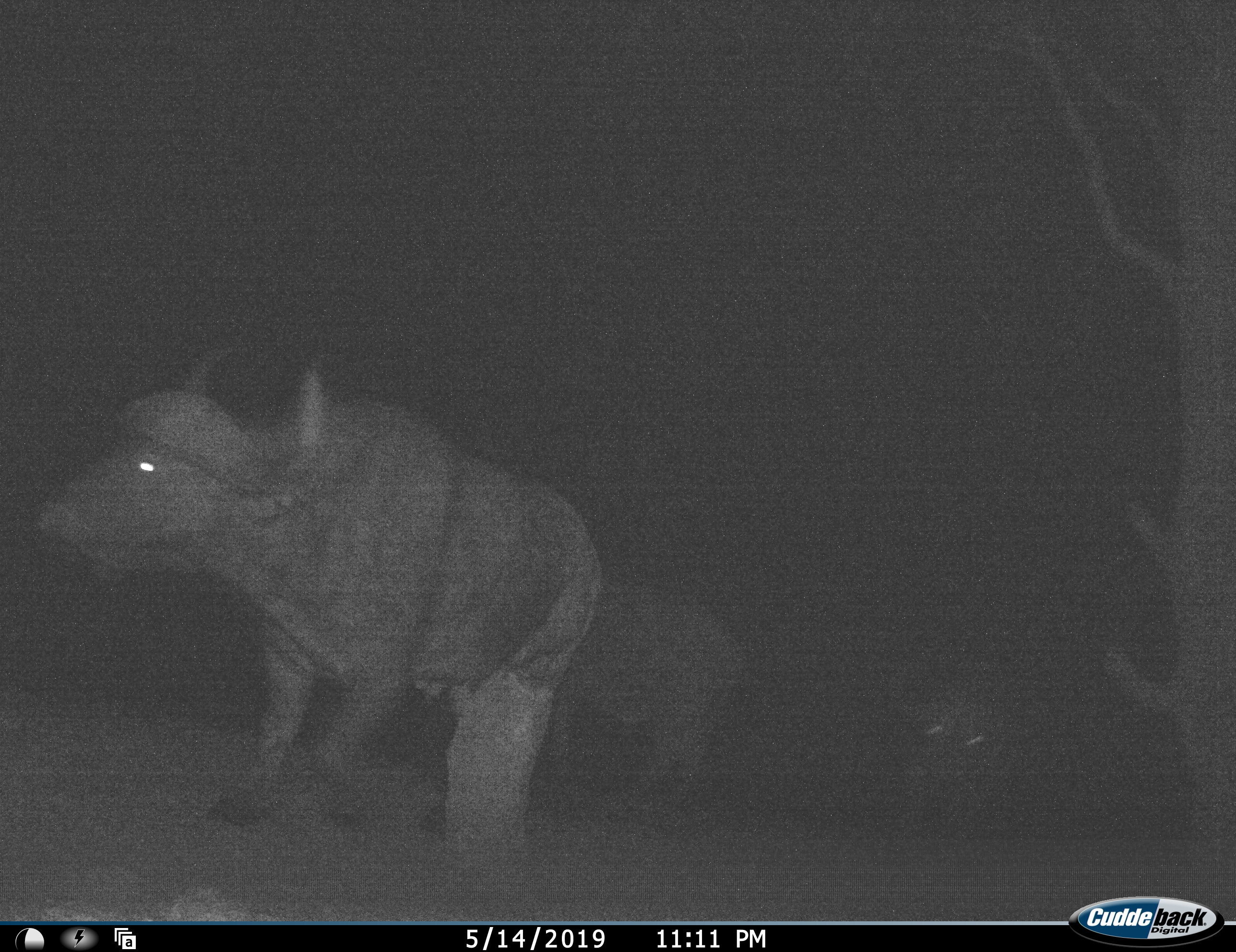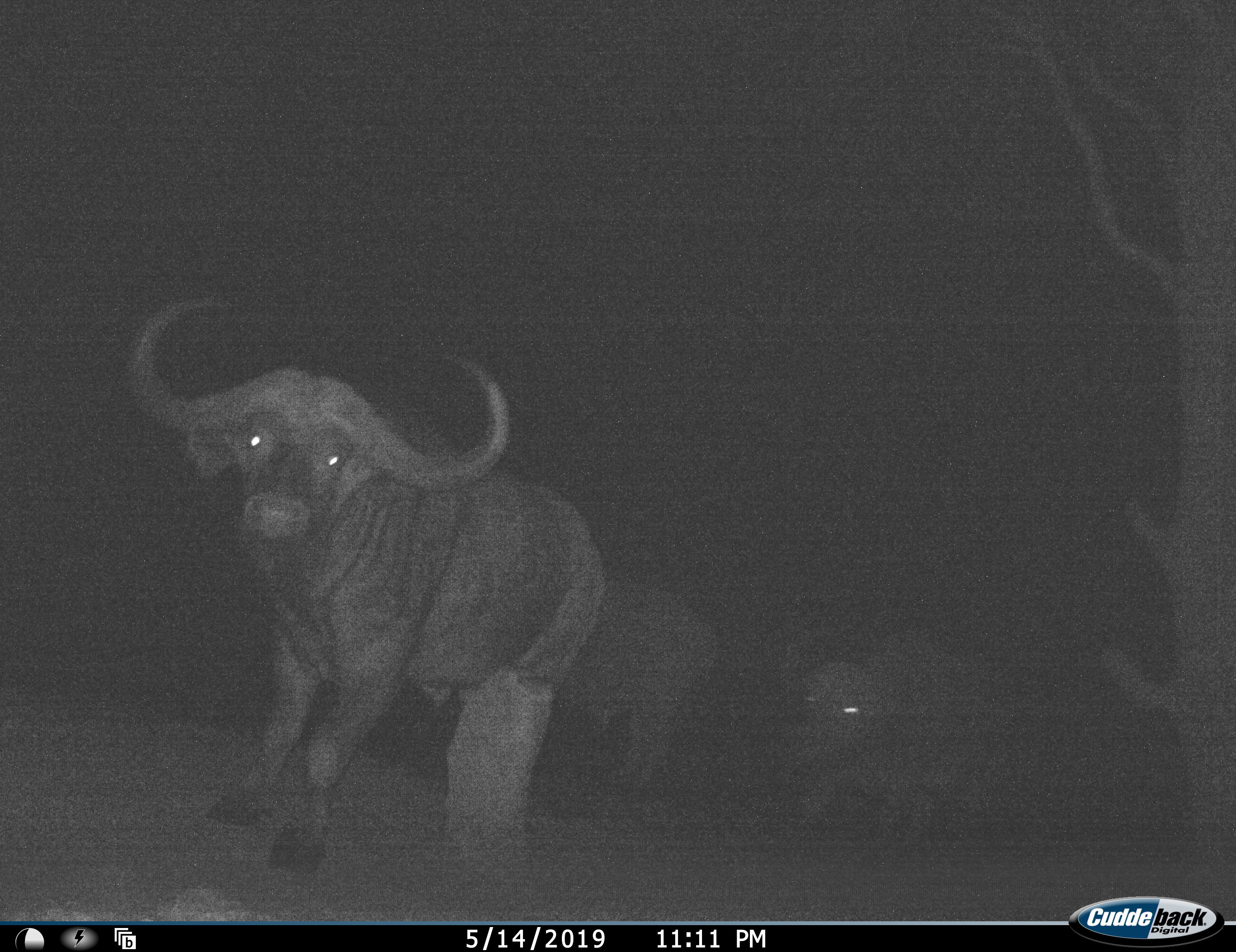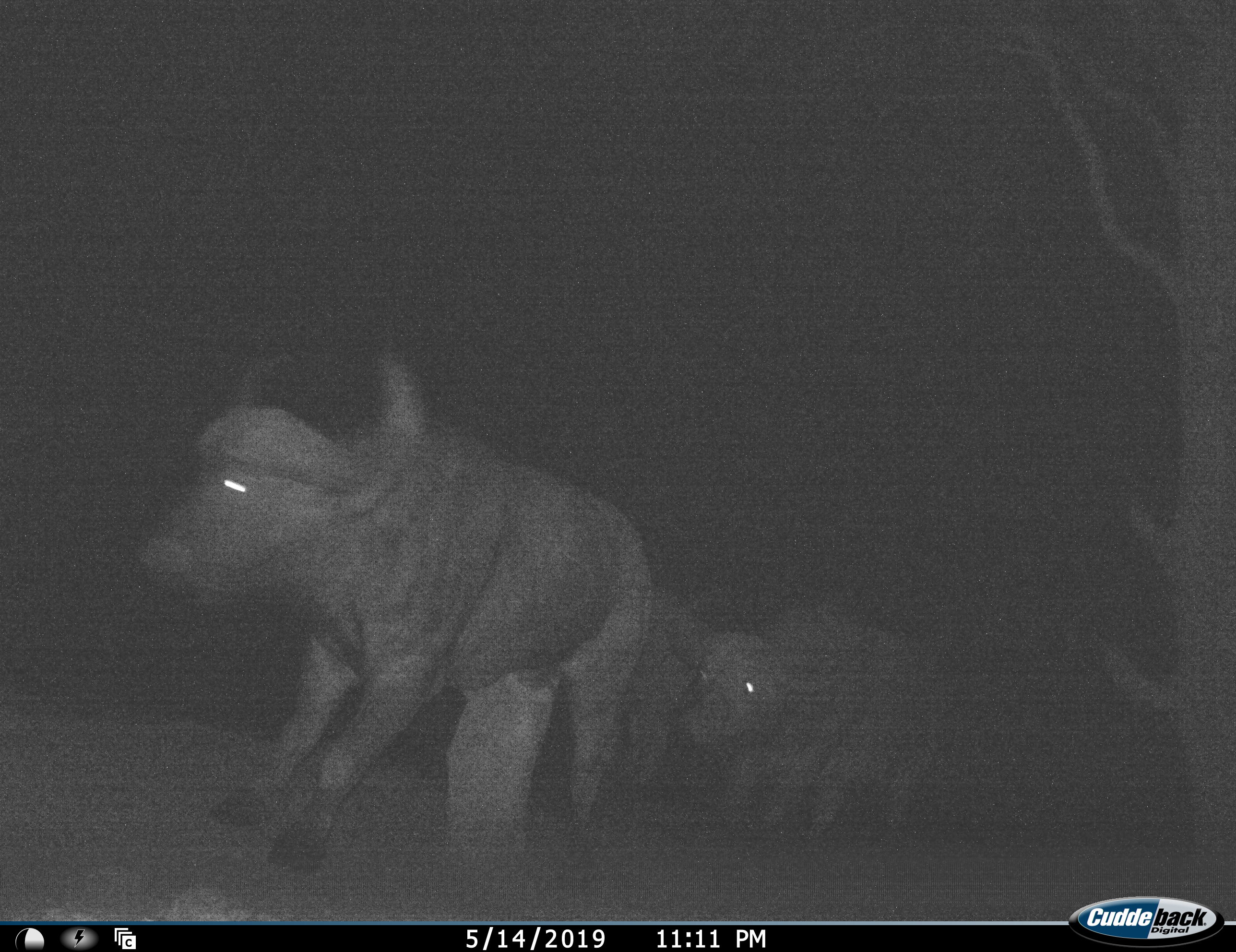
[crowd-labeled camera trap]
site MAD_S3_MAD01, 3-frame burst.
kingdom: Animalia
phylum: Chordata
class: Mammalia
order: Artiodactyla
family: Bovidae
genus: Syncerus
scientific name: Syncerus caffer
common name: african buffalo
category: buffalo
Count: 3.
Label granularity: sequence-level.